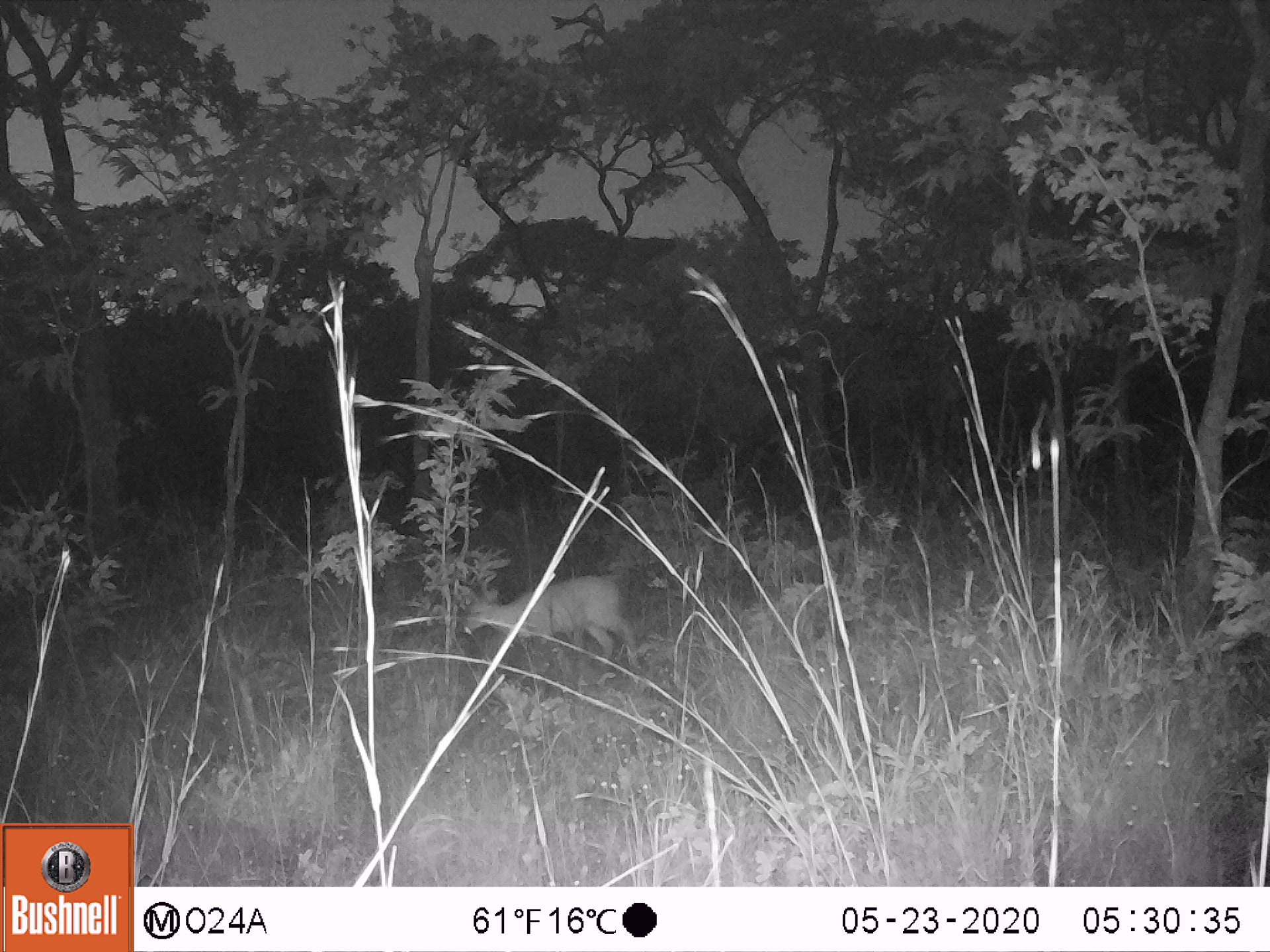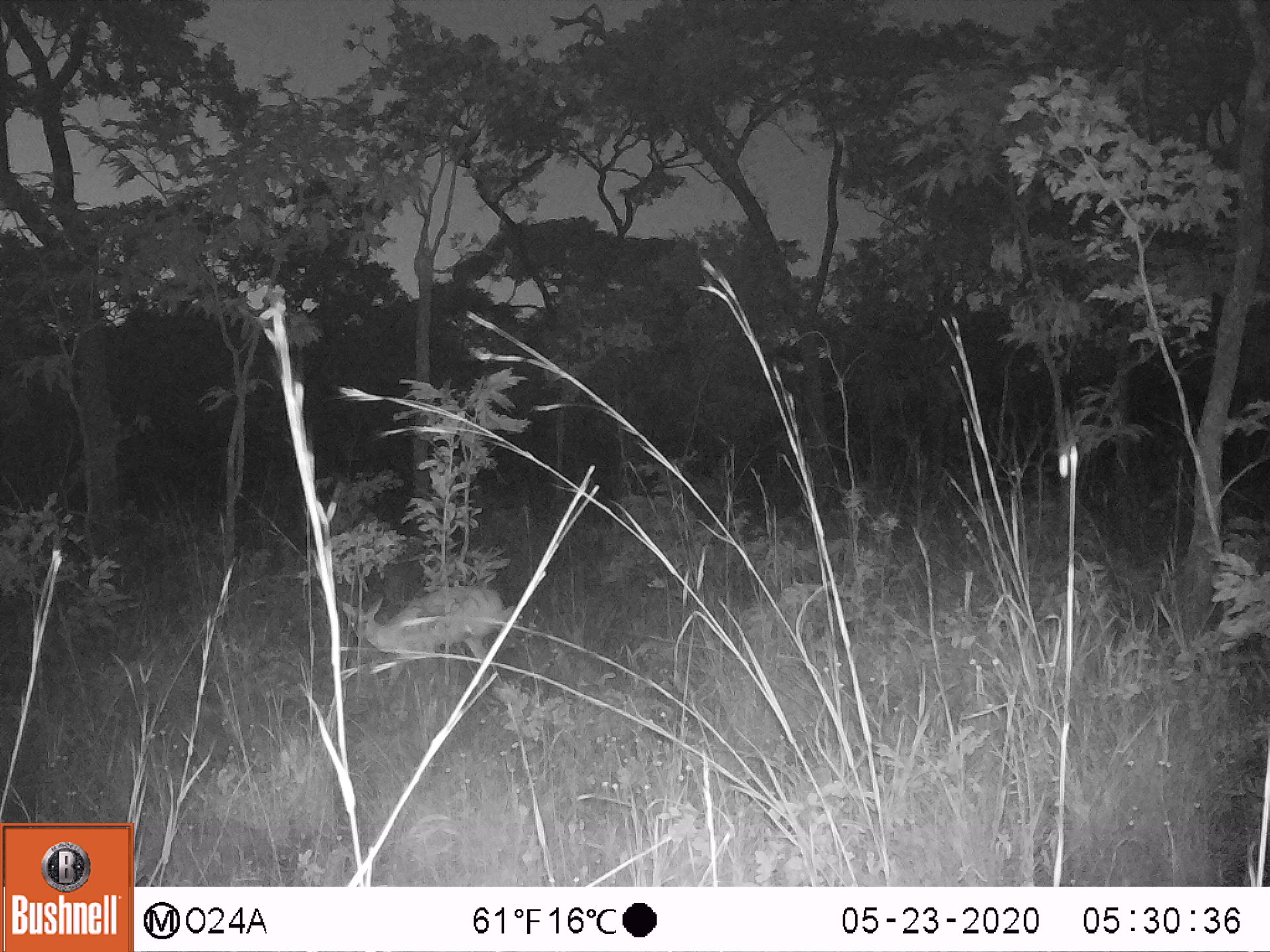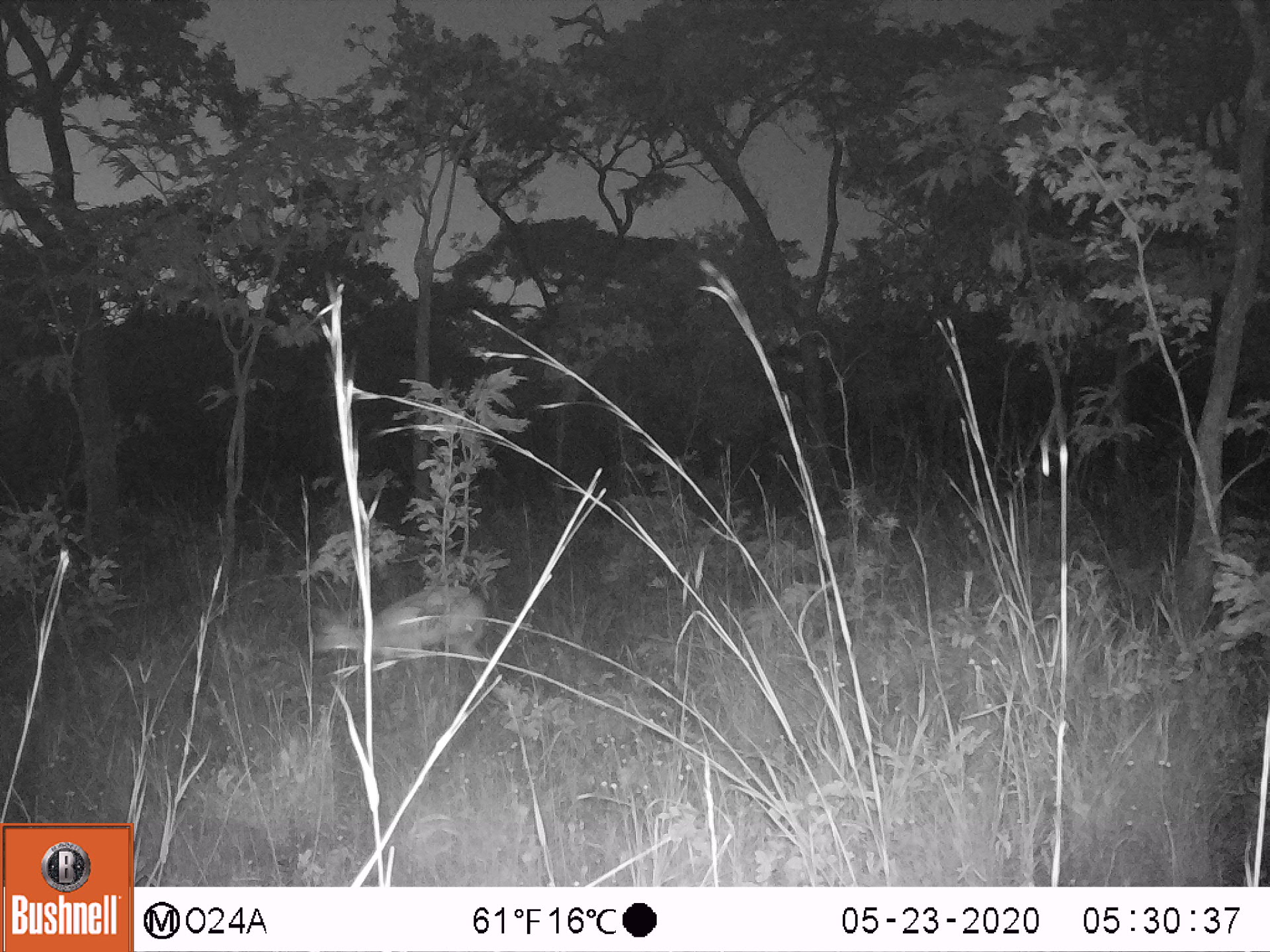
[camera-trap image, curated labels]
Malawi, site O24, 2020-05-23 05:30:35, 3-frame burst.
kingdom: Animalia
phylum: Chordata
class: Mammalia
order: Artiodactyla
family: Bovidae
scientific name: Antilopinae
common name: small antelope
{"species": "small antelope (Antilopinae)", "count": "1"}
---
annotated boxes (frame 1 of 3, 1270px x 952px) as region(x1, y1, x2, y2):
small antelope: region(454, 563, 647, 679)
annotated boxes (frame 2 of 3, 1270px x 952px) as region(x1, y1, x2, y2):
small antelope: region(336, 576, 525, 687)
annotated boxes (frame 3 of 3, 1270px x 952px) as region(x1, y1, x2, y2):
small antelope: region(303, 576, 495, 692)